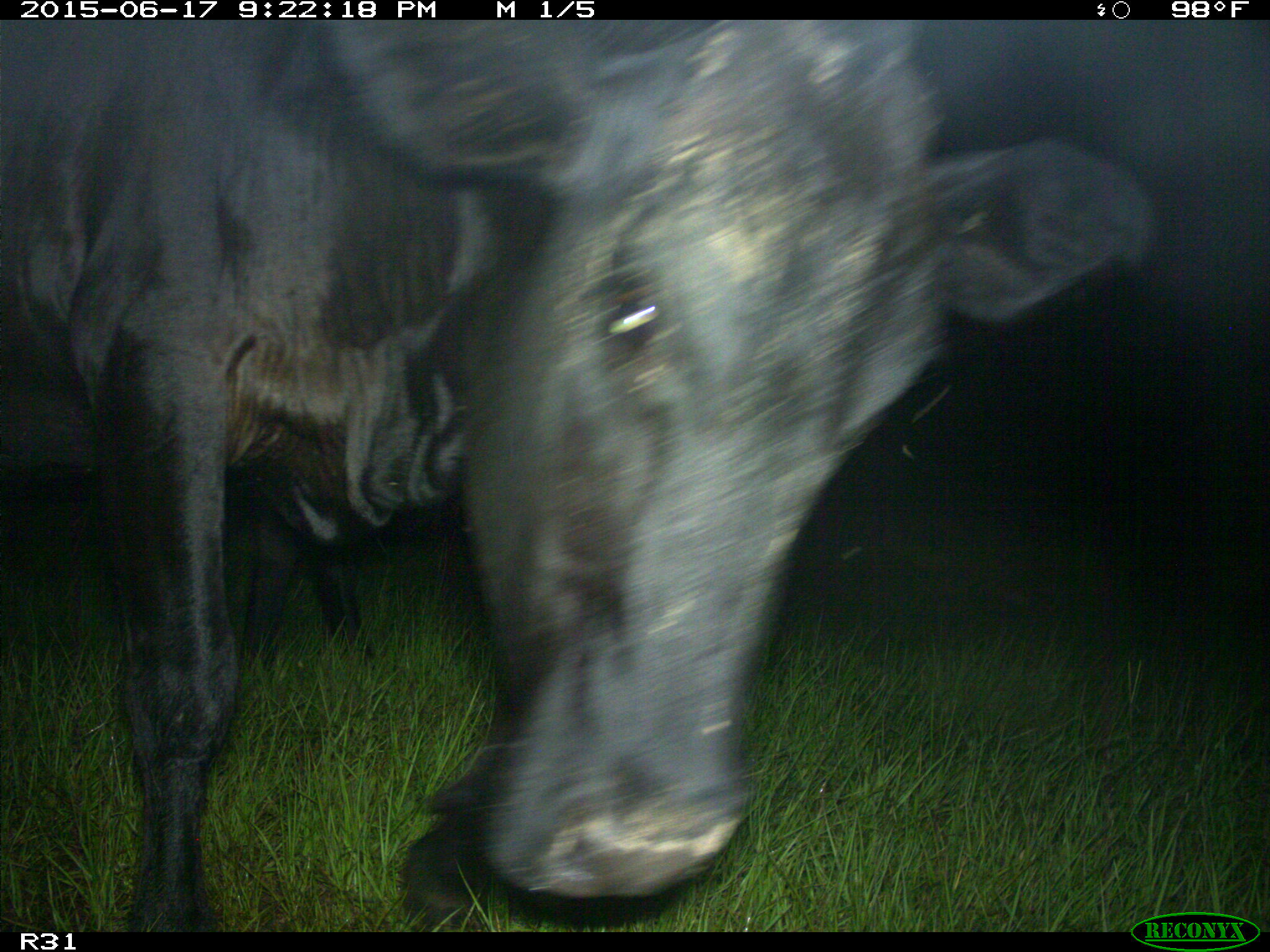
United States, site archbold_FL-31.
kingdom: Animalia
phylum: Chordata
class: Mammalia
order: Artiodactyla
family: Bovidae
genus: Bos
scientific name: Bos taurus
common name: domestic cow